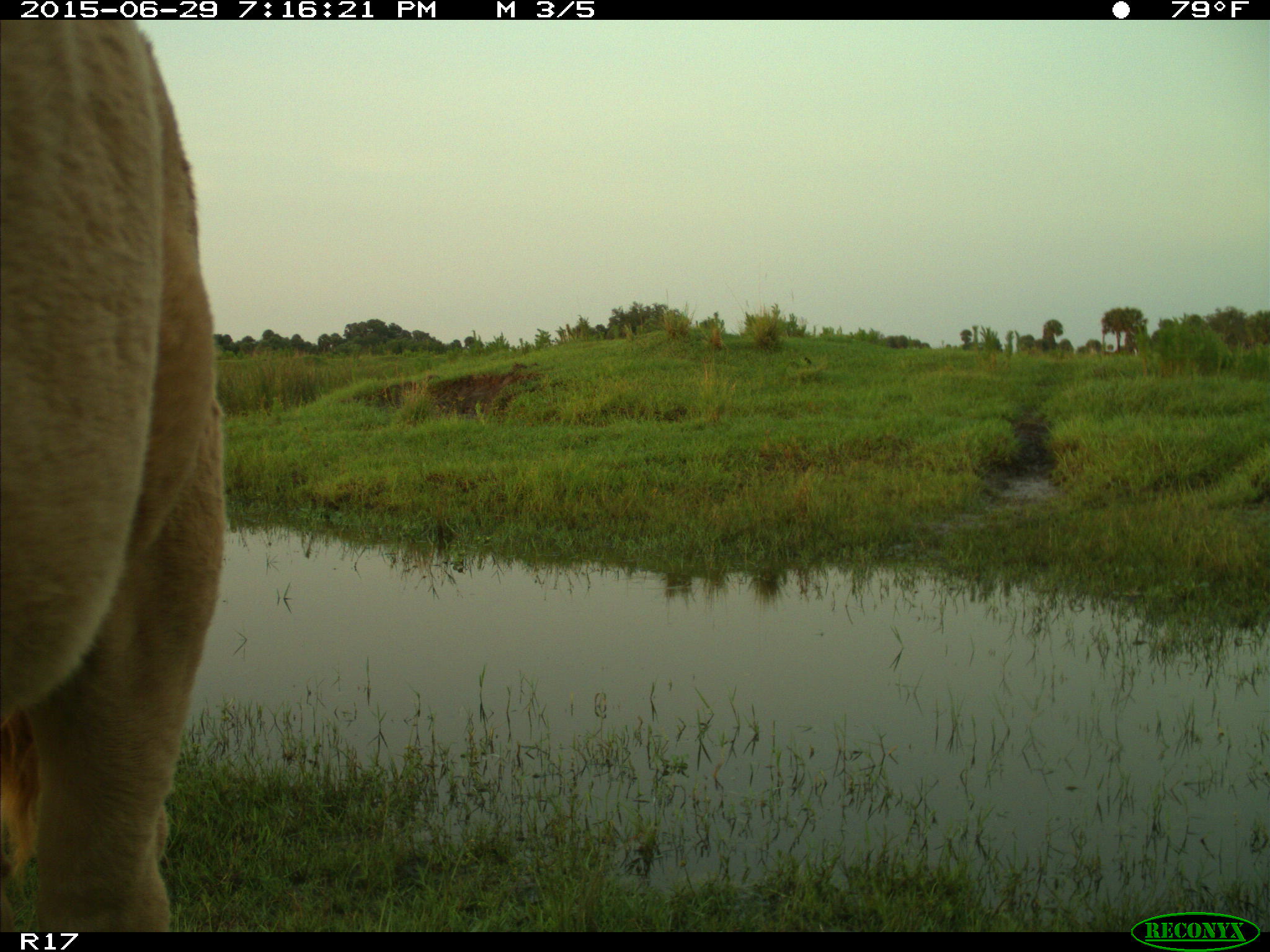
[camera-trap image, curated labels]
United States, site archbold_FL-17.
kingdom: Animalia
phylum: Chordata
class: Mammalia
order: Artiodactyla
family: Bovidae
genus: Bos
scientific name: Bos taurus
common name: domestic cow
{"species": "Bos taurus (domestic cow)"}